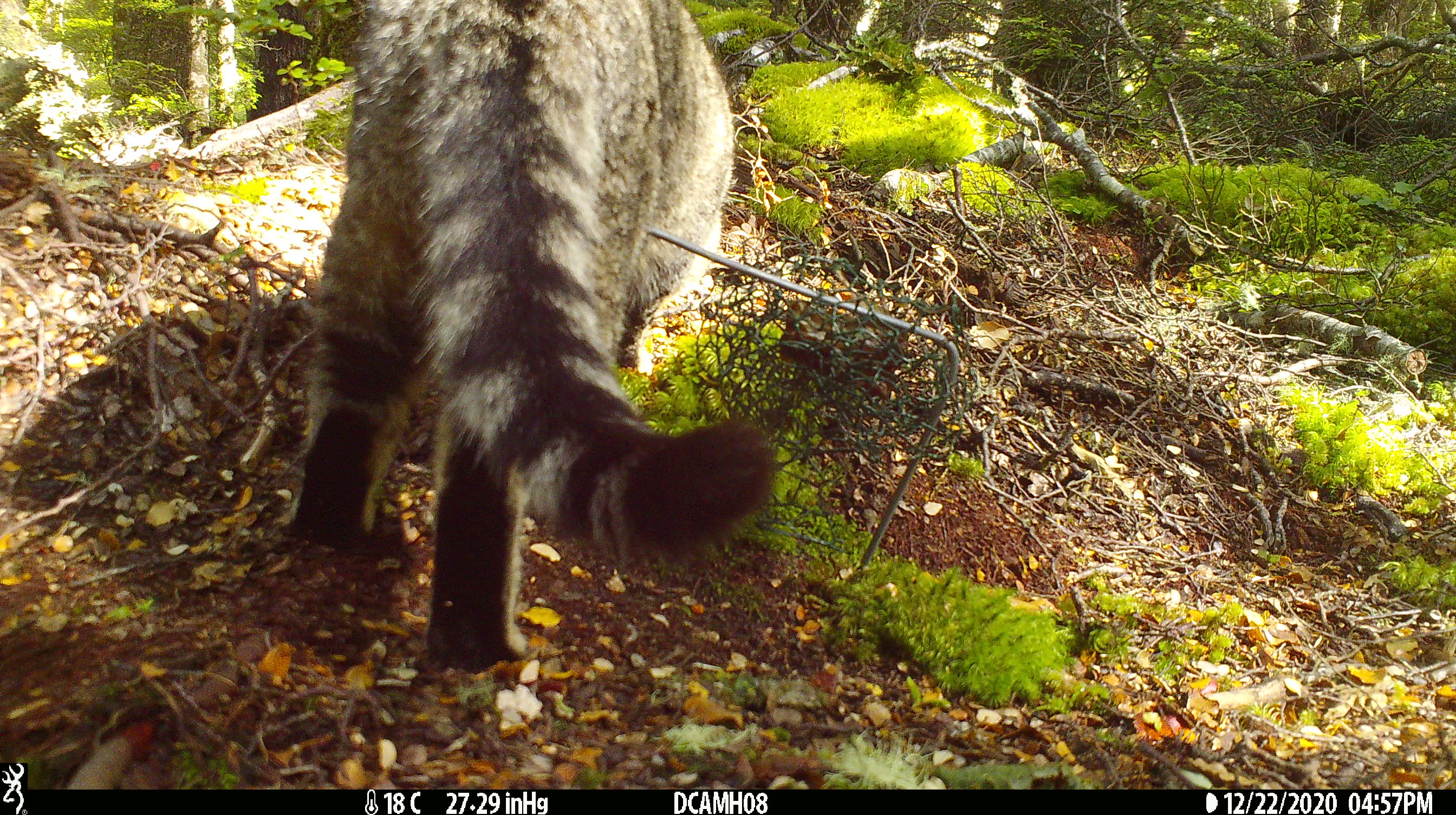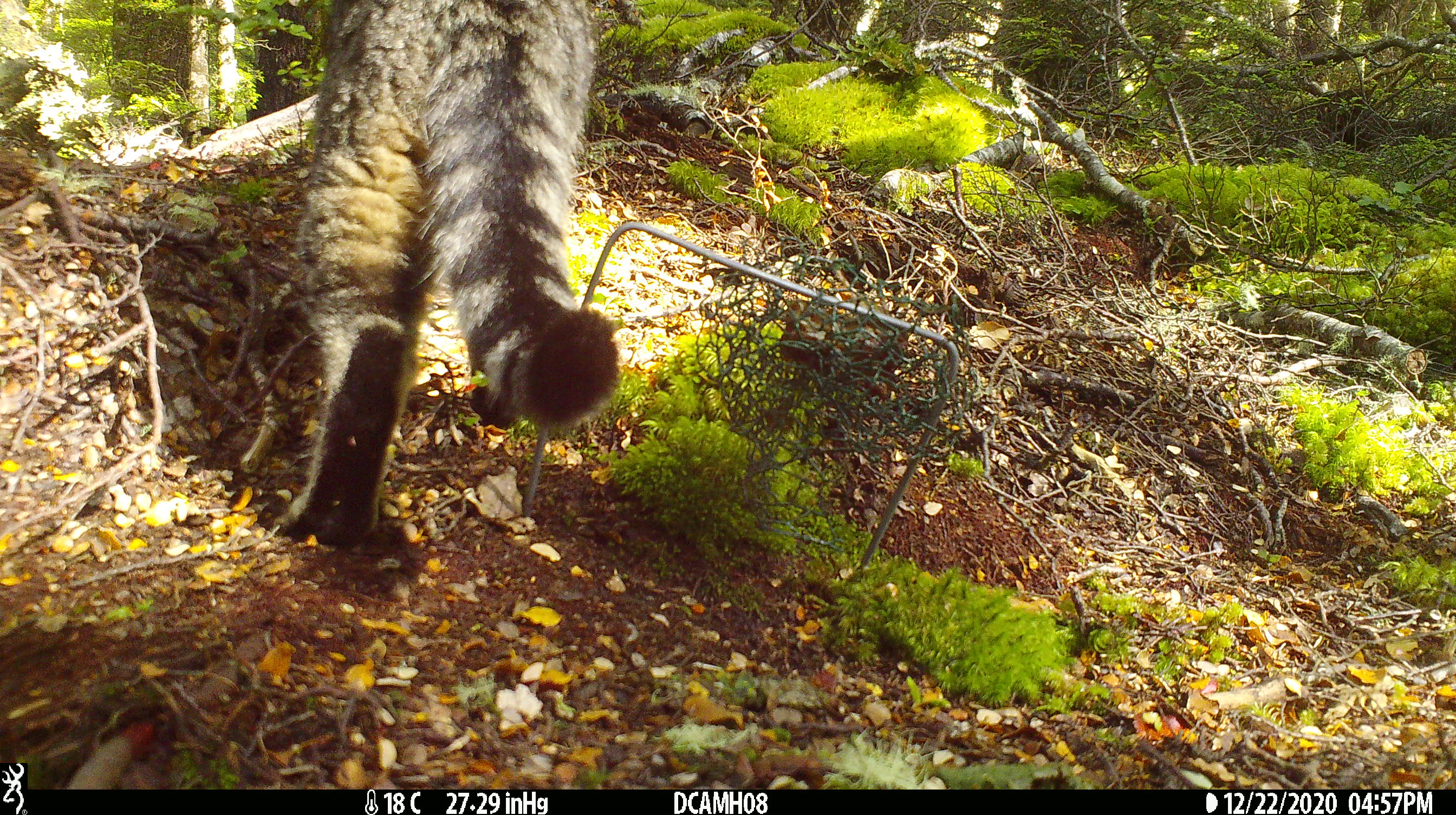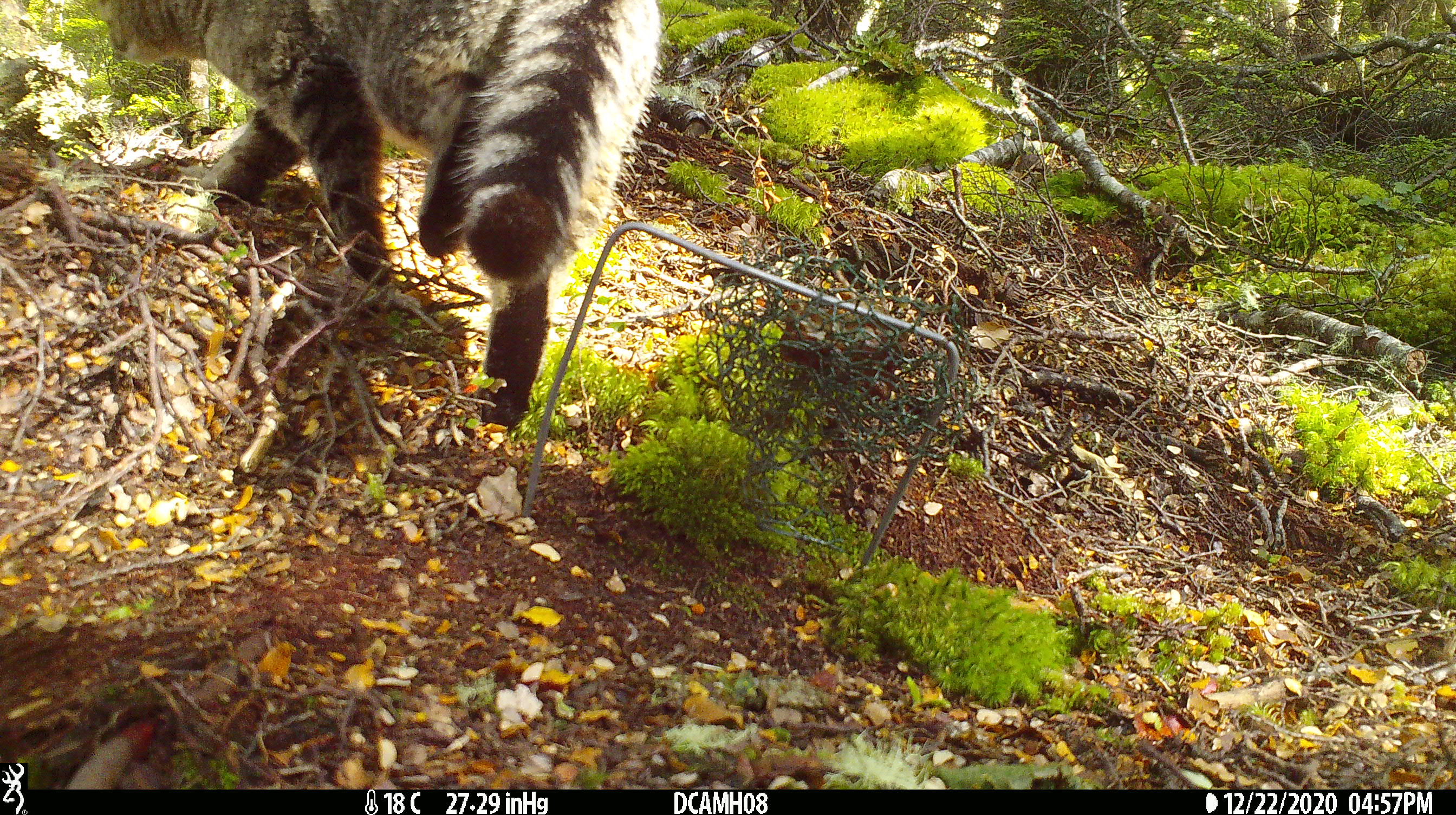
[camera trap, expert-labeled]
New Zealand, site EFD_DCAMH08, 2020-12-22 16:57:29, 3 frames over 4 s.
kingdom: Animalia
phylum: Chordata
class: Mammalia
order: Carnivora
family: Felidae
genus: Felis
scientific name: Felis catus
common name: domestic cat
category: cat